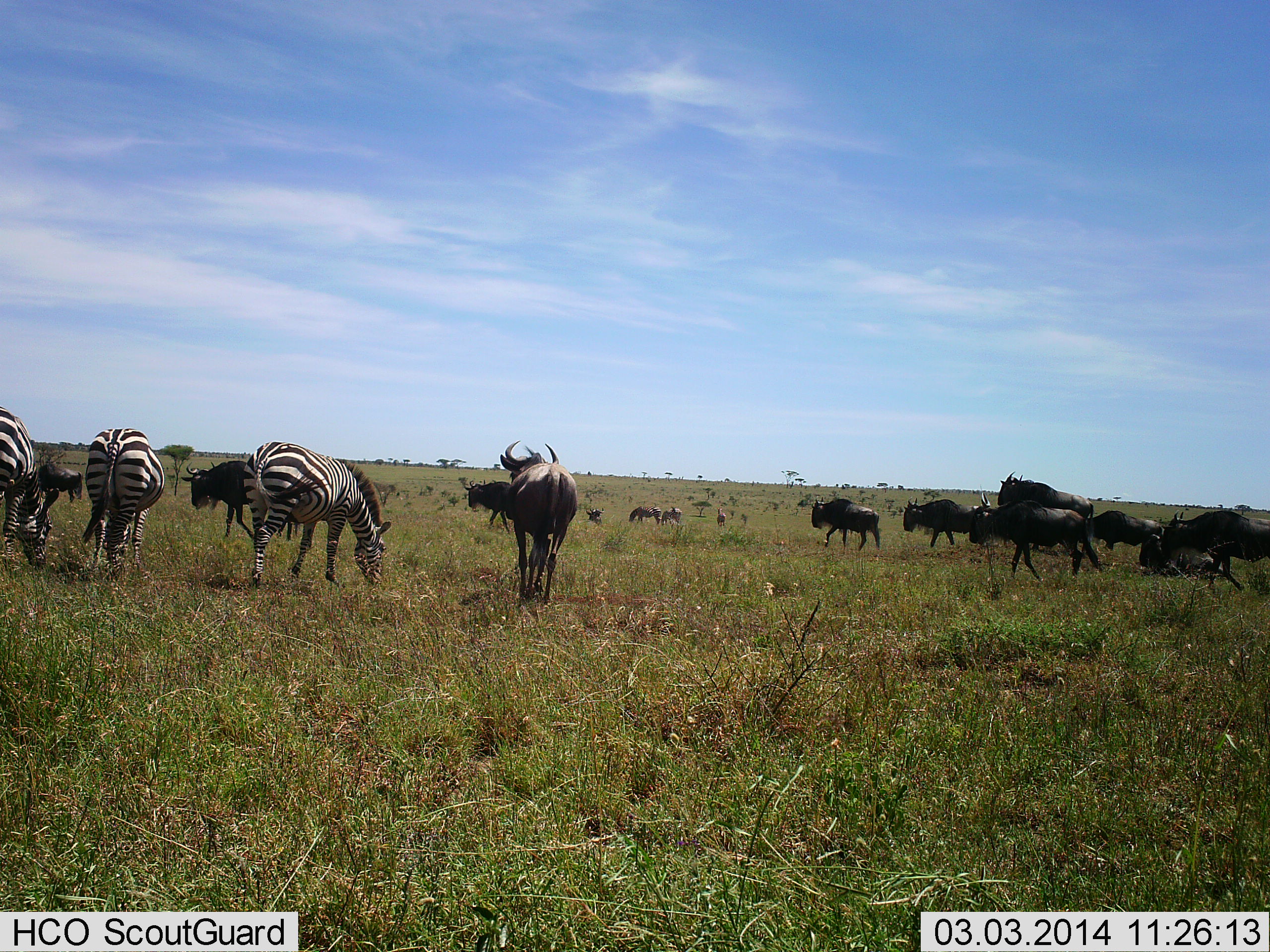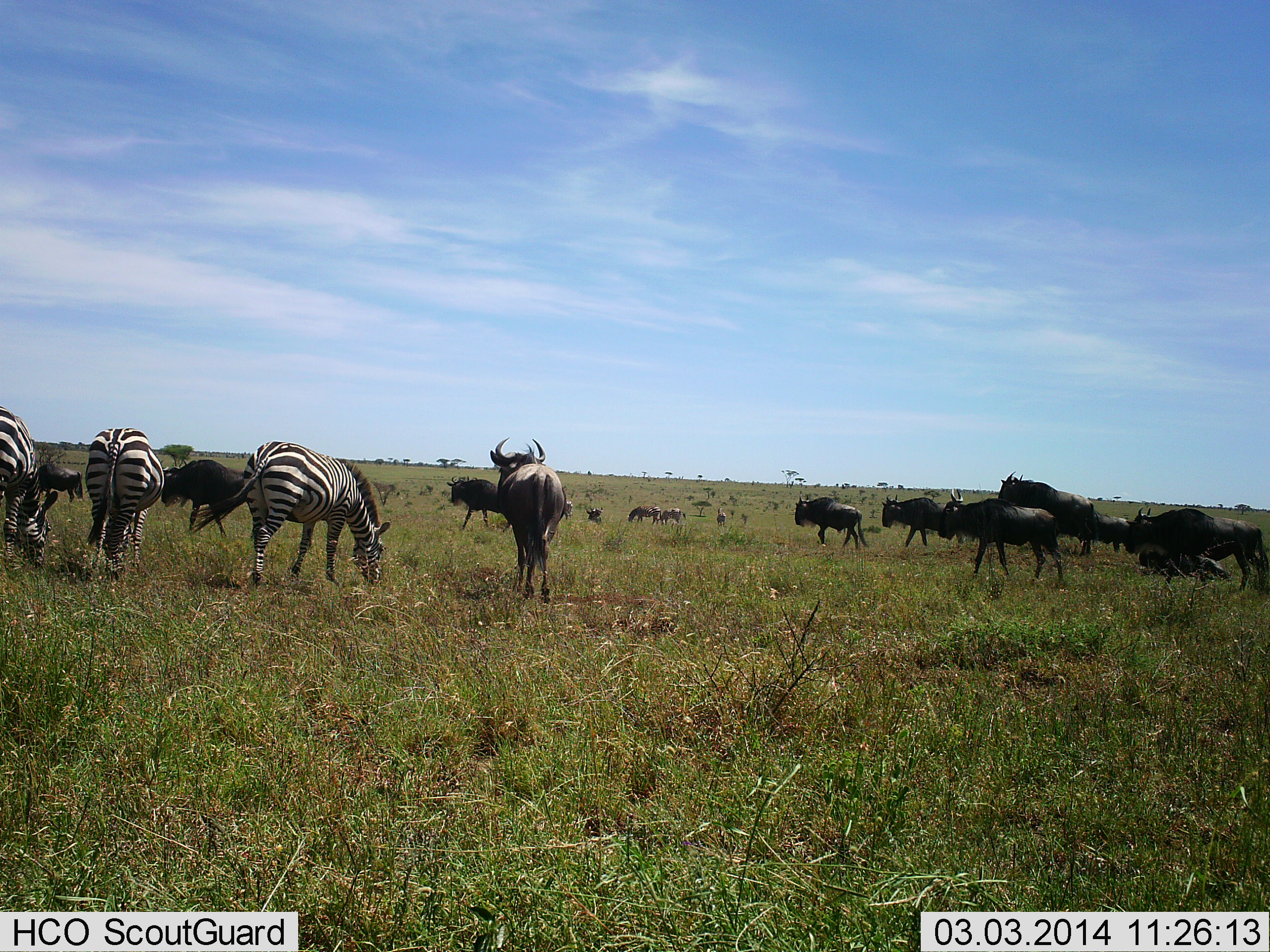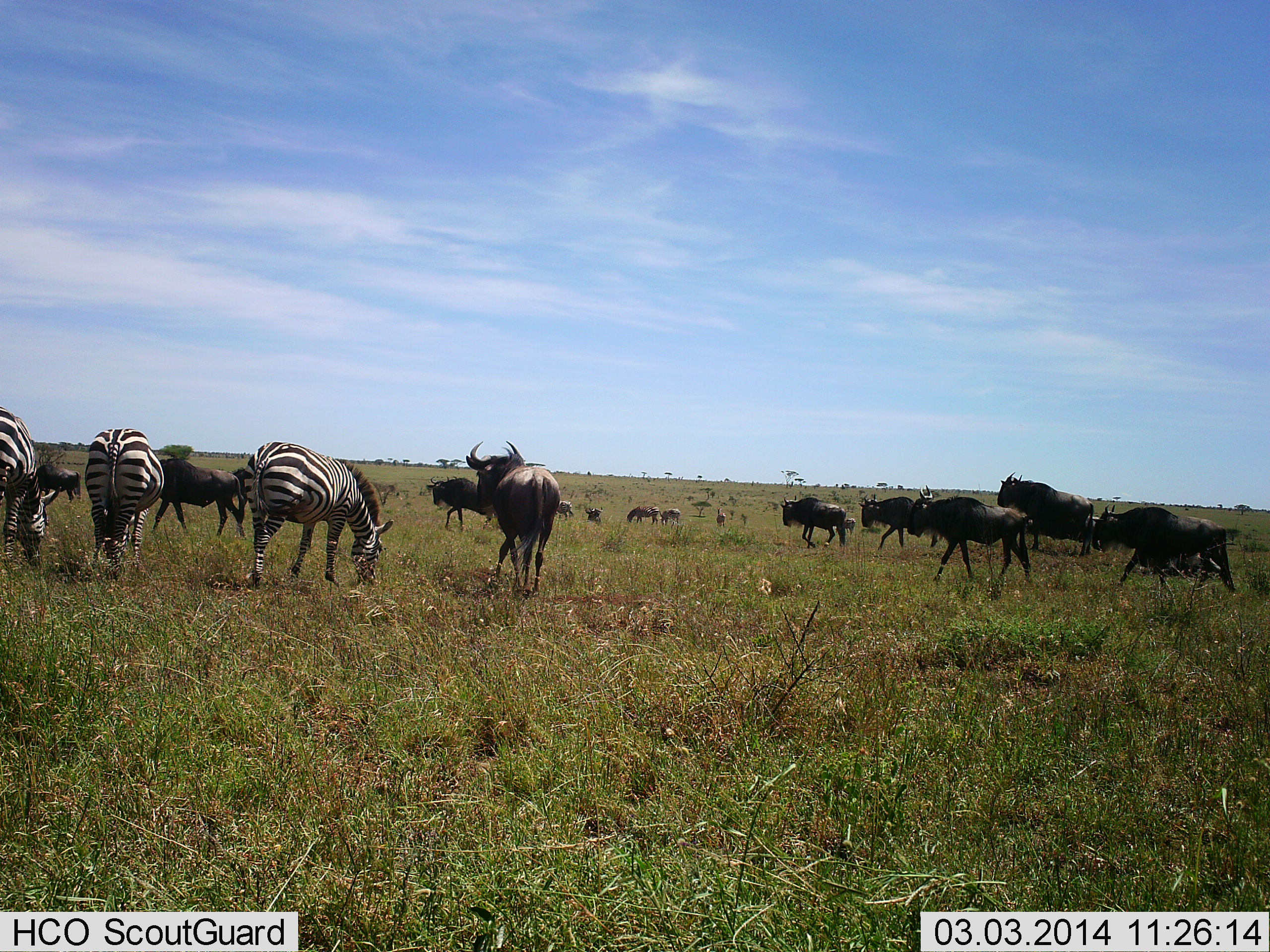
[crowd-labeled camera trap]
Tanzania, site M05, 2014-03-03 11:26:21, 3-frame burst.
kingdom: Animalia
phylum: Chordata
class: Mammalia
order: Artiodactyla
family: Bovidae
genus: Connochaetes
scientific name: Connochaetes taurinus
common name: blue wildebeest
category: wildebeest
Wildebeest (blue wildebeest) (Connochaetes taurinus), count 11-50. Behavior (volunteer vote fractions): standing 50%, resting 0%, moving 100%, interacting 0%. Young present (vote fraction): 0%. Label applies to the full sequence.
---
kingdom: Animalia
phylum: Chordata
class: Mammalia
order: Perissodactyla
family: Equidae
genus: Equus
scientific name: Equus quagga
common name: plains zebra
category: zebra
Zebra (plains zebra) (Equus quagga), count 3. Behavior (volunteer vote fractions): standing 10%, resting 0%, moving 10%, interacting 0%. Young present (vote fraction): 0%. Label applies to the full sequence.